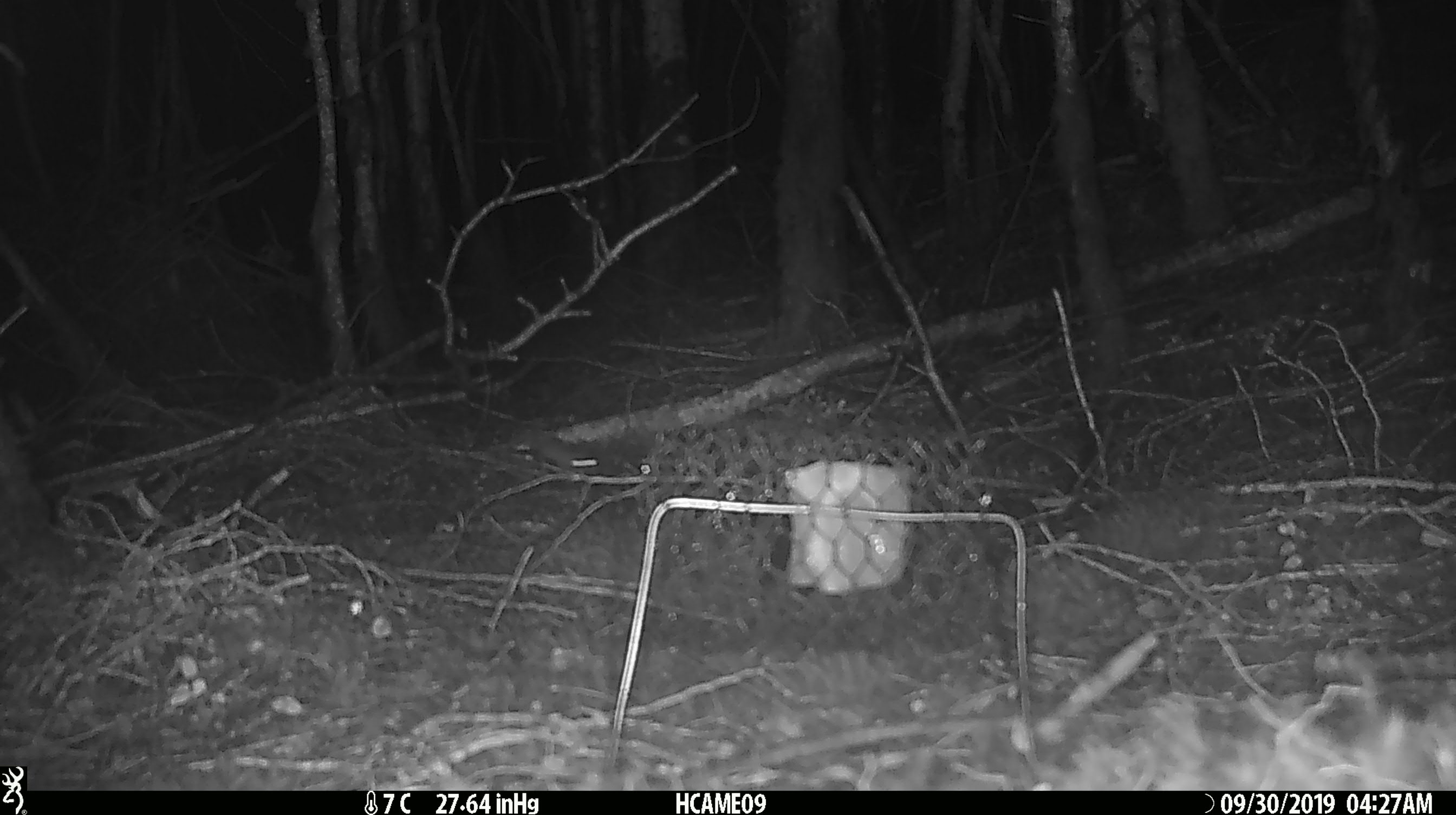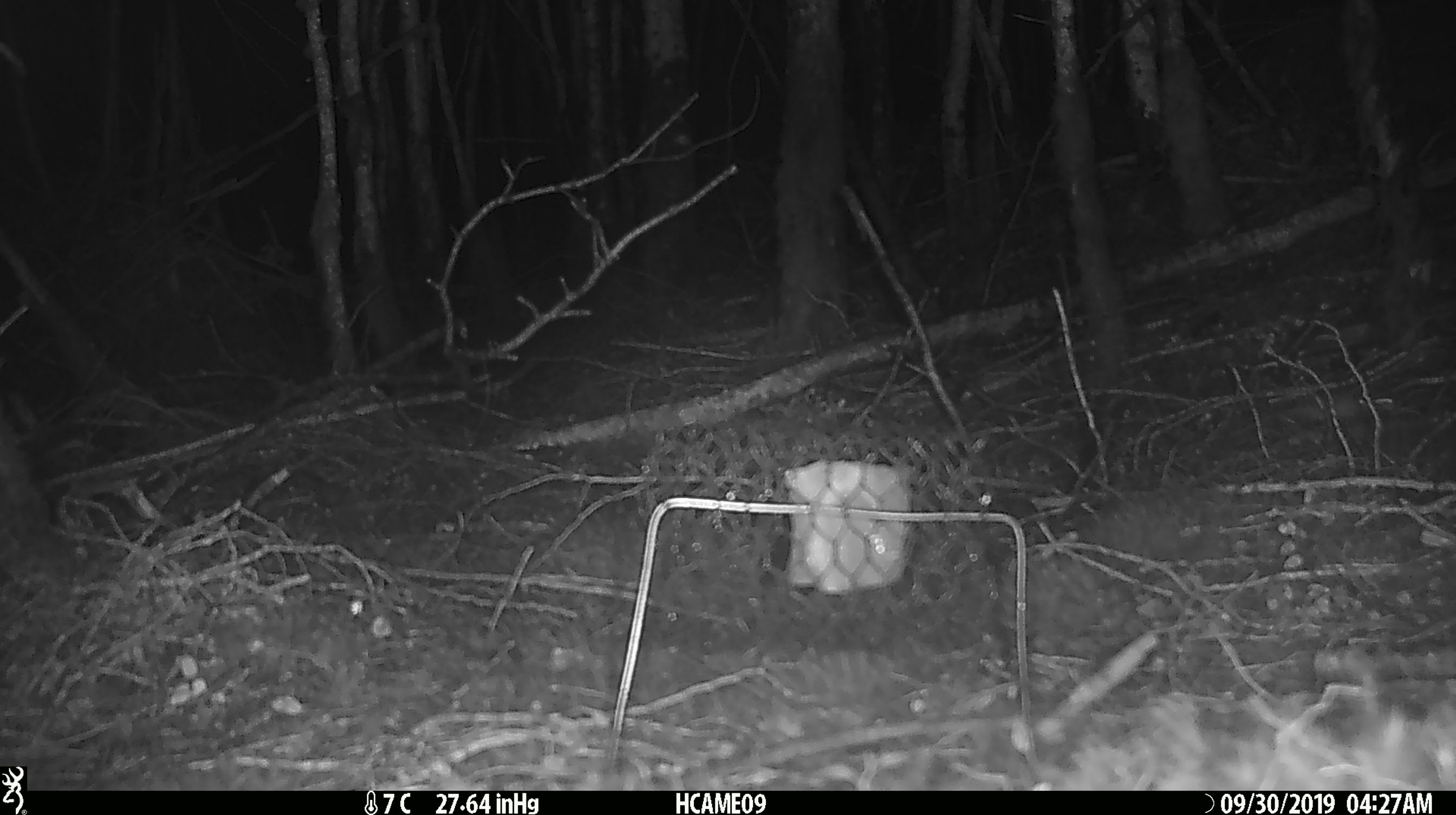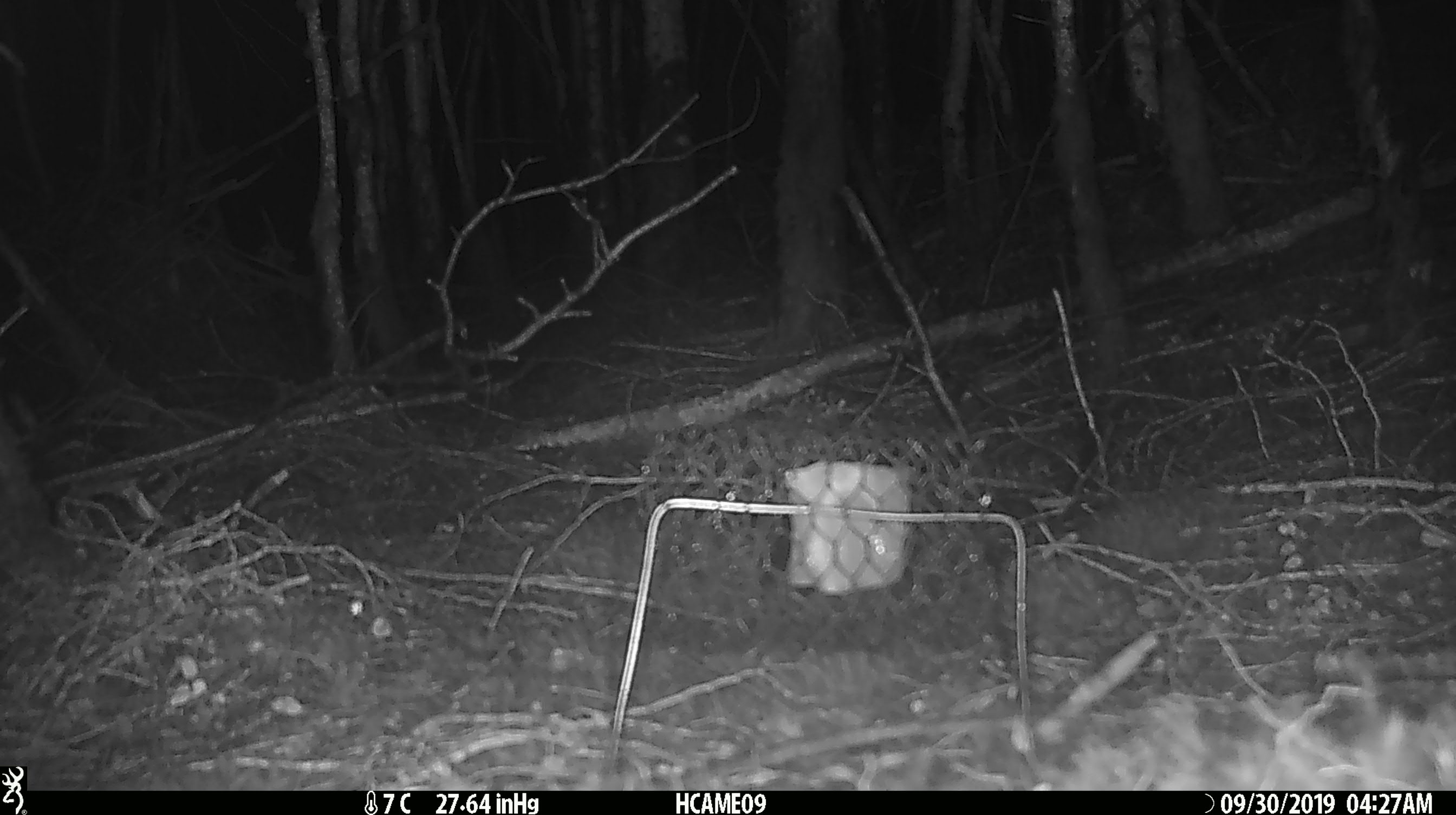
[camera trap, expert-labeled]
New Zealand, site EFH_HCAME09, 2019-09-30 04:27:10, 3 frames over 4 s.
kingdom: Animalia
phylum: Chordata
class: Mammalia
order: Rodentia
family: Muridae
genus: Mus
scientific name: Mus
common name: mouse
Mouse (Mus).